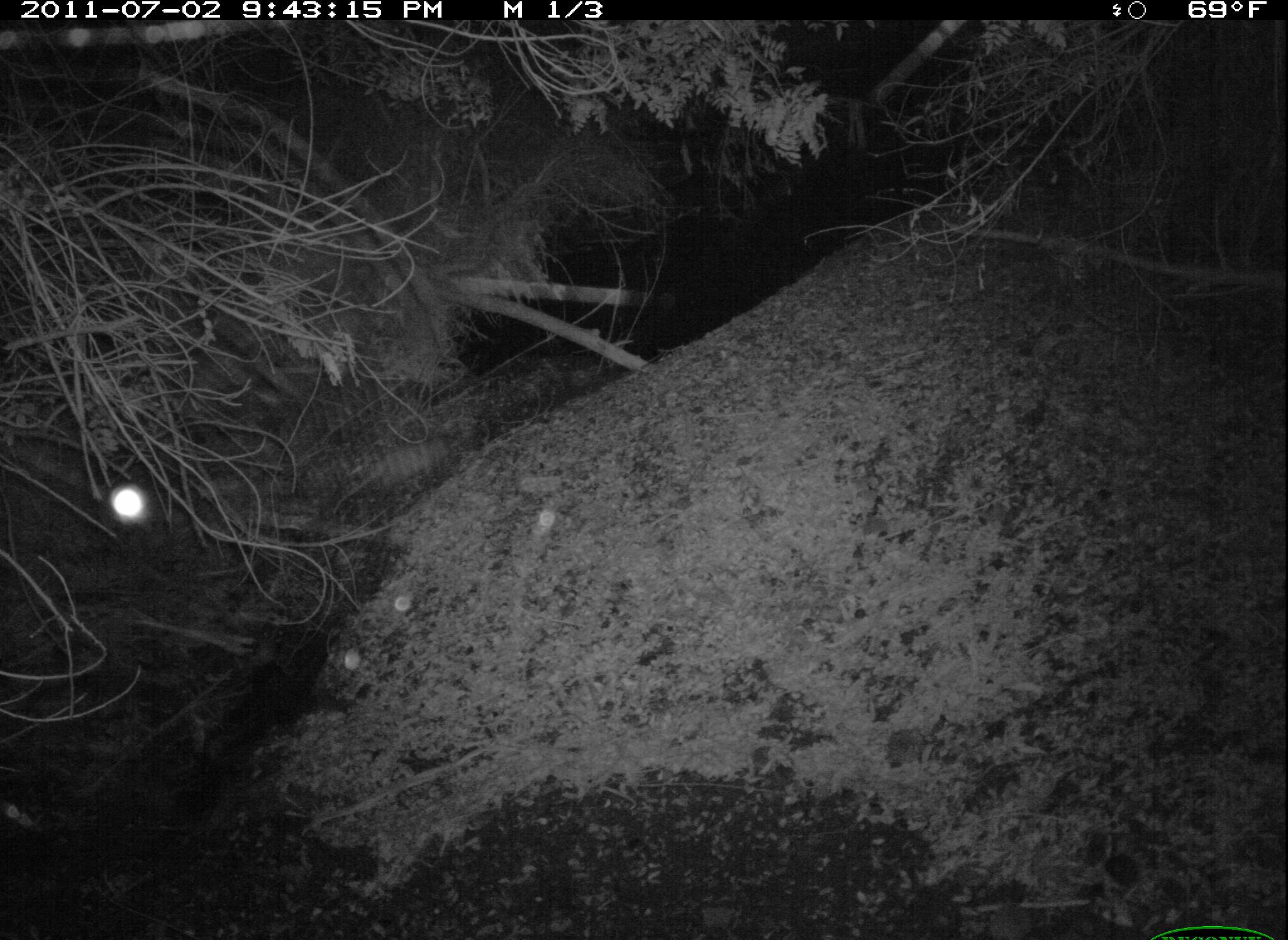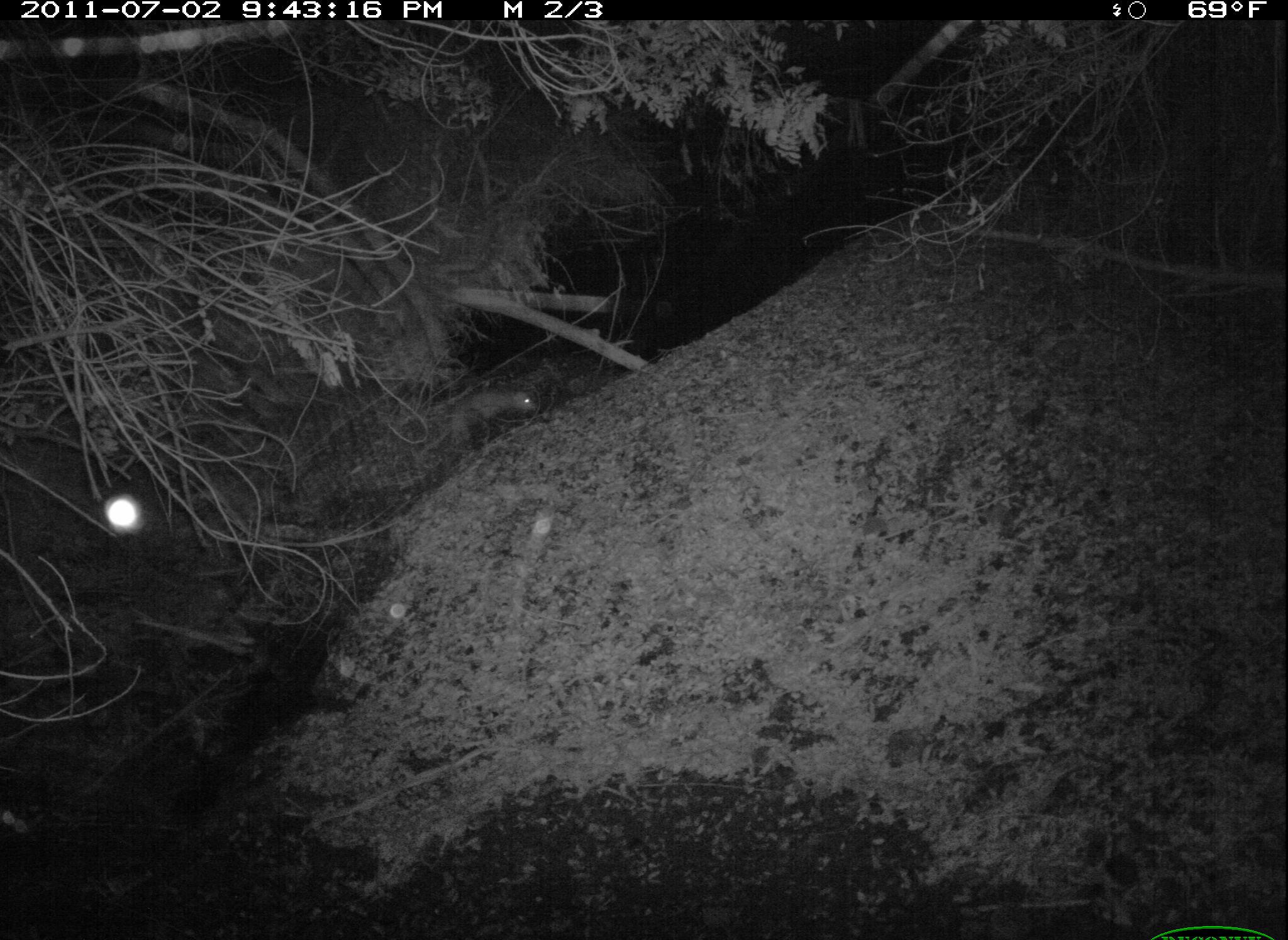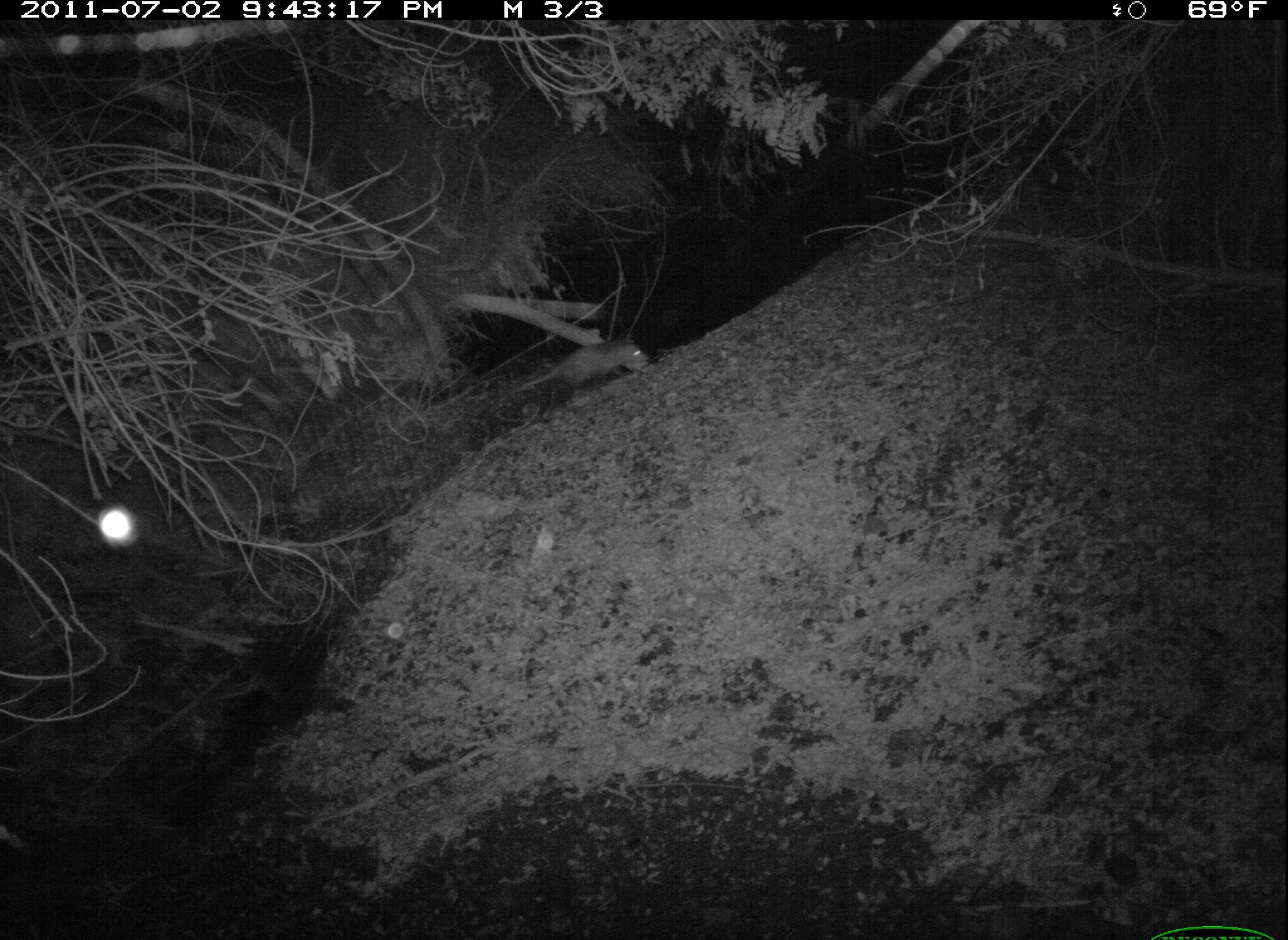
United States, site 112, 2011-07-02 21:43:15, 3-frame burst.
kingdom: Animalia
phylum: Chordata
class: Mammalia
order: Didelphimorphia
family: Didelphidae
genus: Didelphis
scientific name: Didelphis virginiana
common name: virginia opossum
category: opossum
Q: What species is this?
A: Opossum (virginia opossum) (Didelphis virginiana).